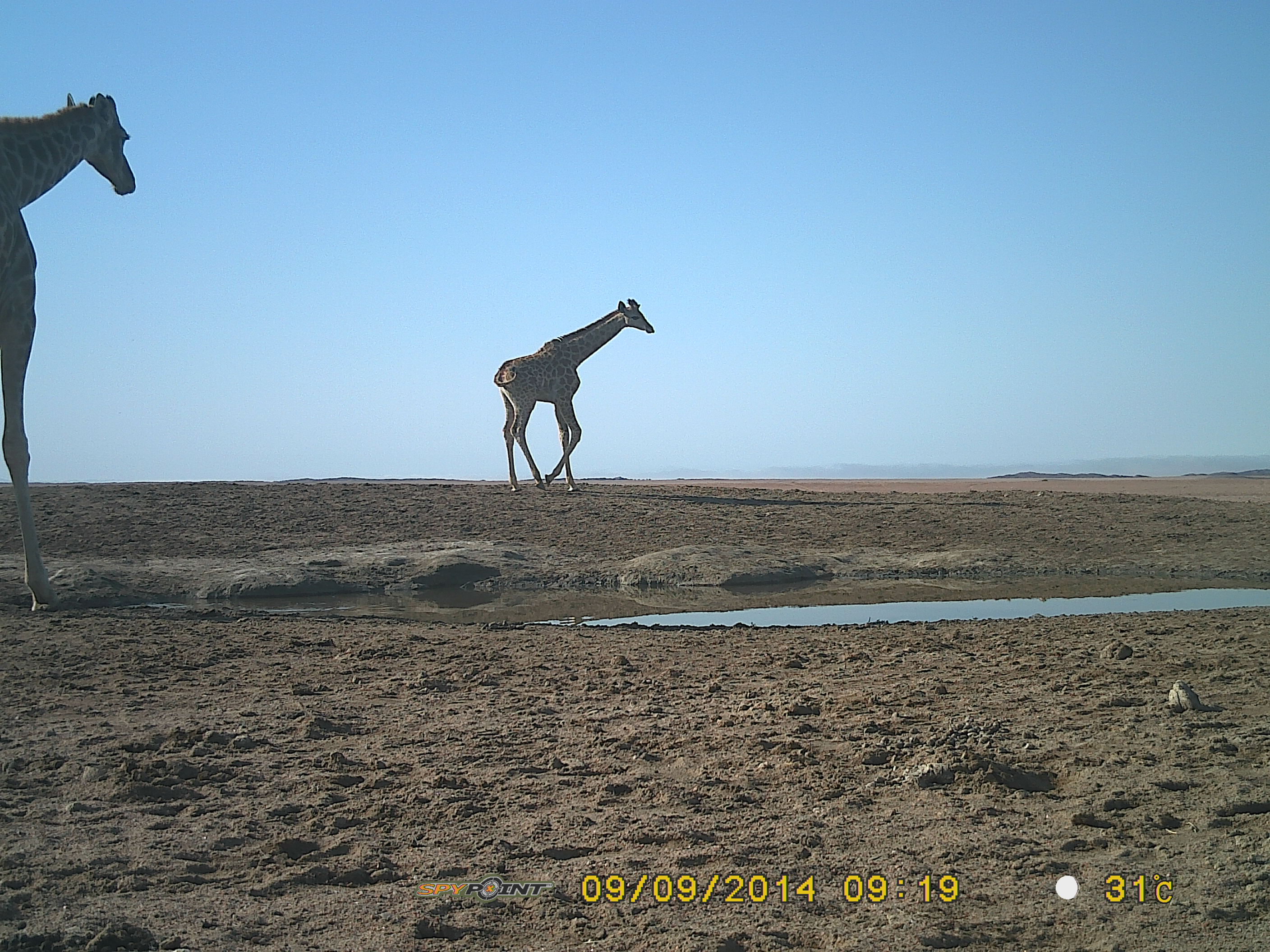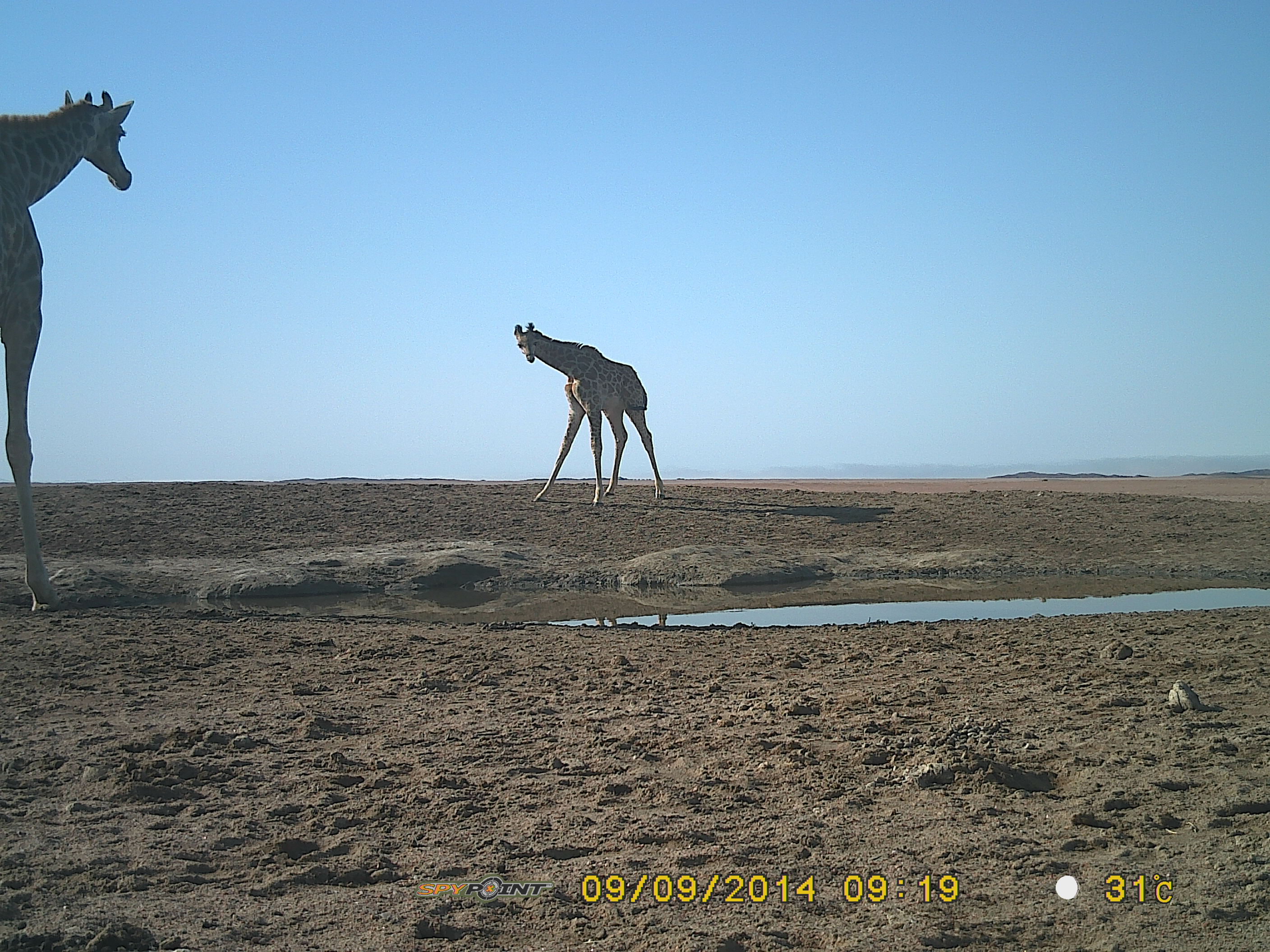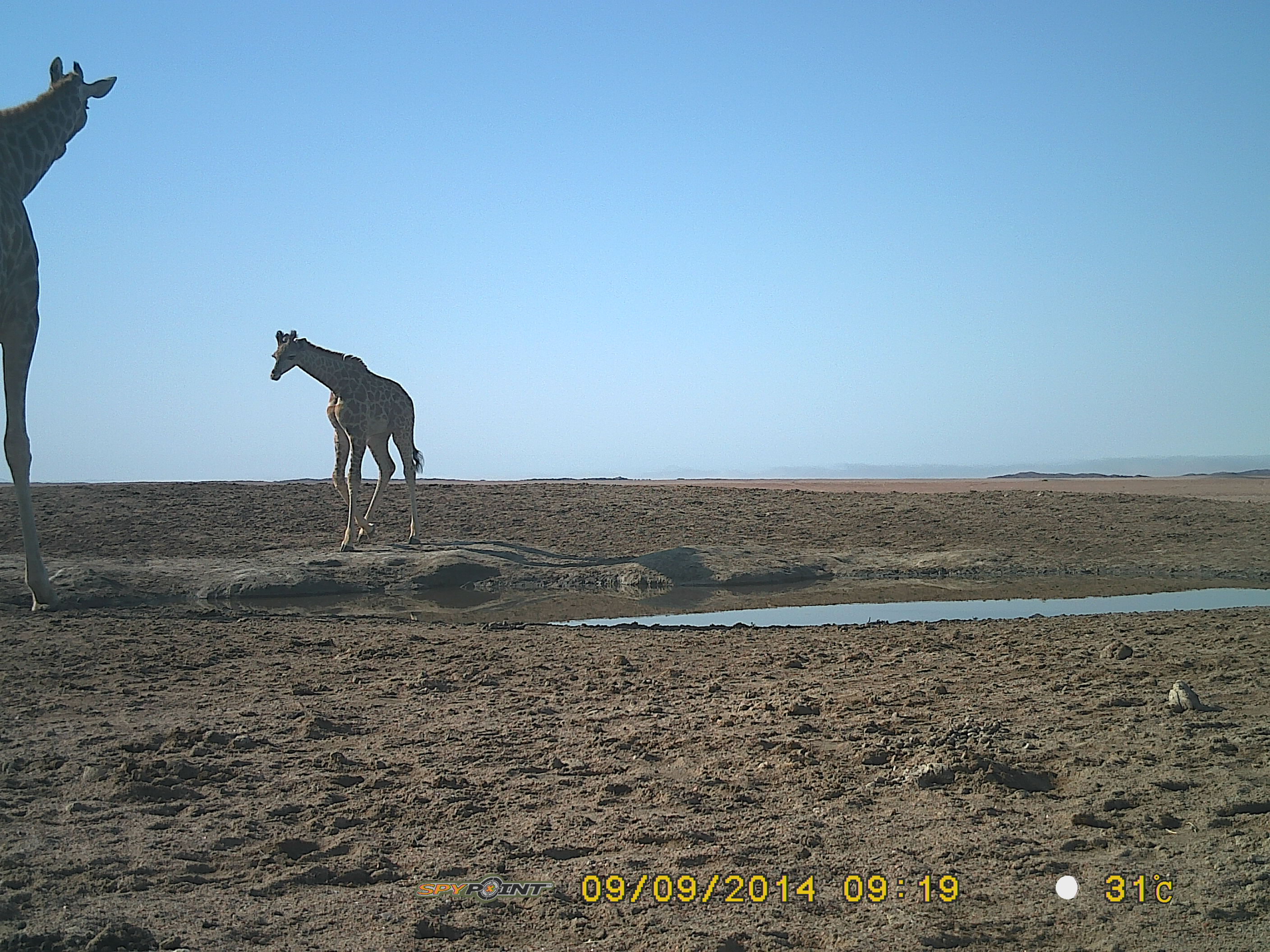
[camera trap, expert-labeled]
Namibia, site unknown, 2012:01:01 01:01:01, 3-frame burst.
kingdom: Animalia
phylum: Chordata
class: Mammalia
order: Artiodactyla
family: Giraffidae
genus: Giraffa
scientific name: Giraffa camelopardalis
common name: giraffe